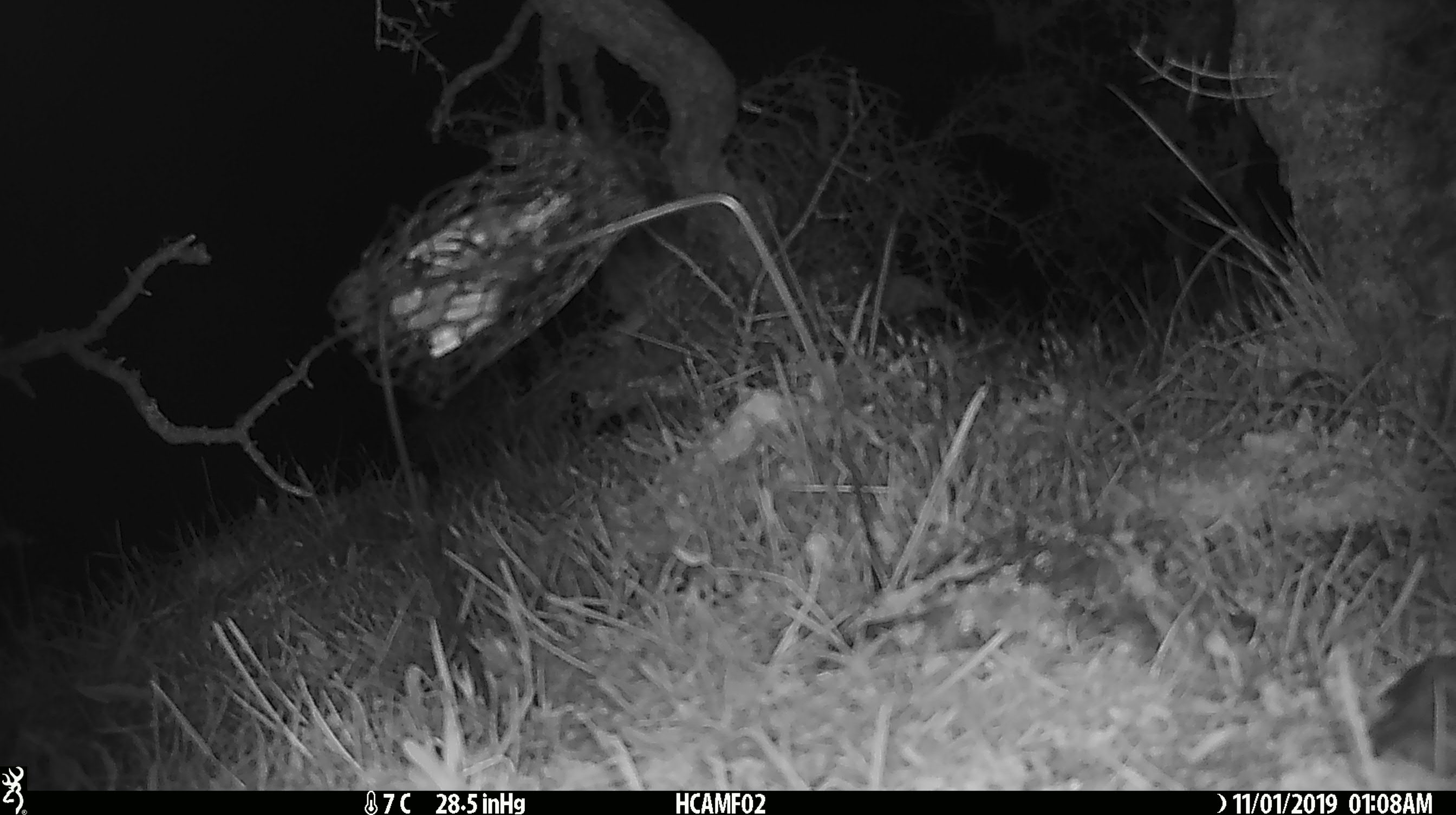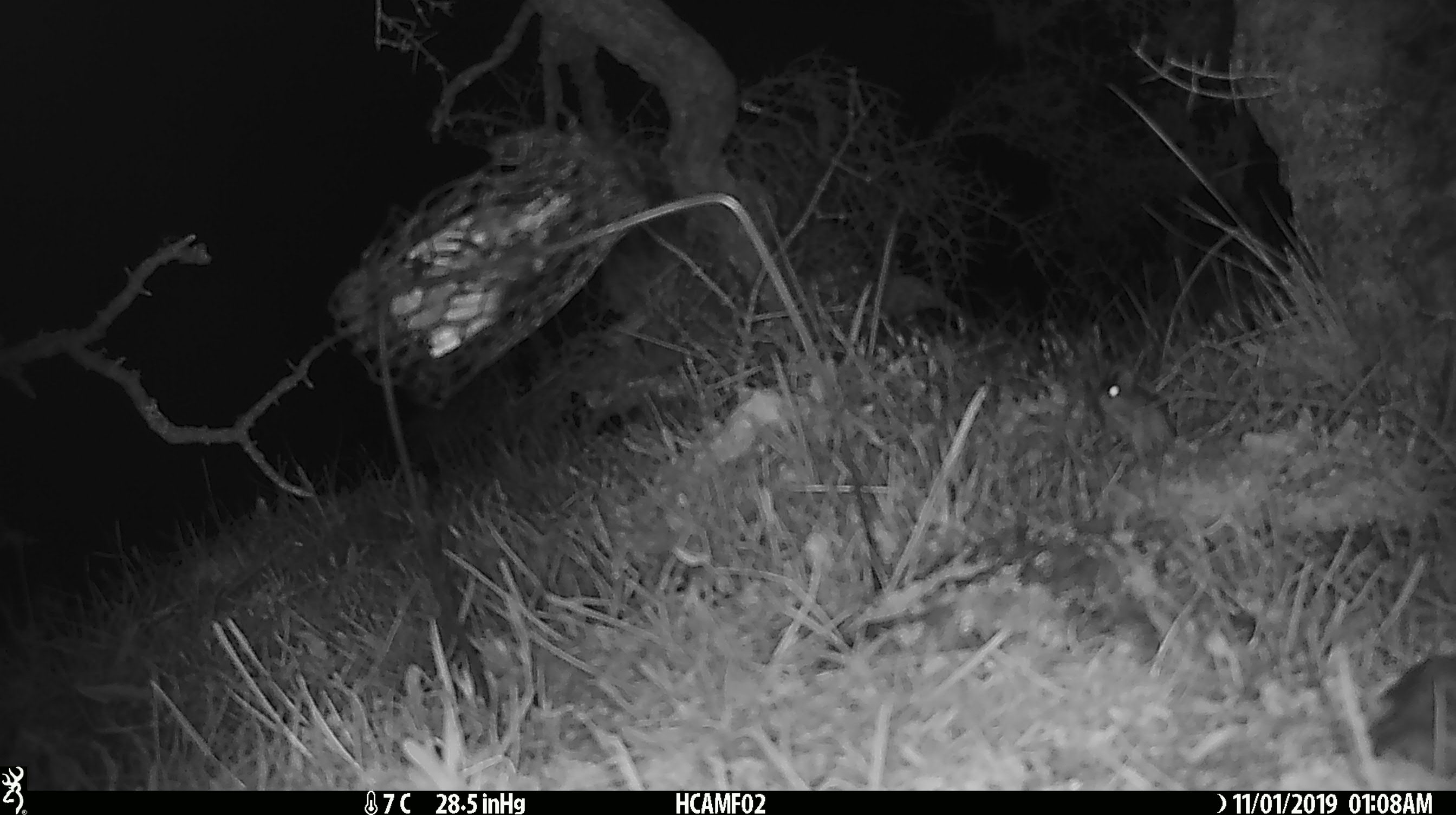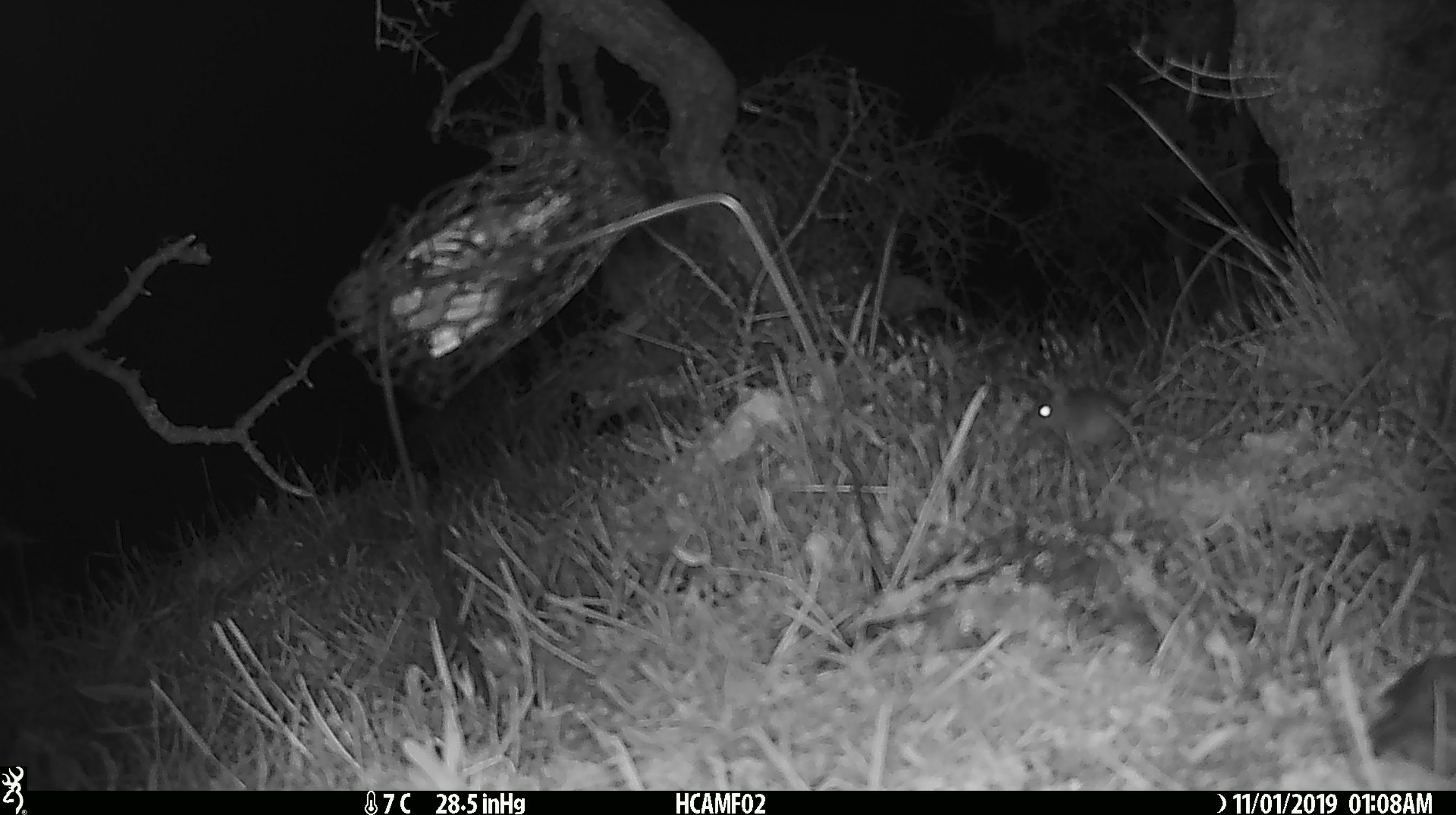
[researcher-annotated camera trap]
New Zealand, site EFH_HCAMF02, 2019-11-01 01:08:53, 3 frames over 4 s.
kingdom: Animalia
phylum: Chordata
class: Mammalia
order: Rodentia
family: Muridae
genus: Mus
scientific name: Mus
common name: mouse